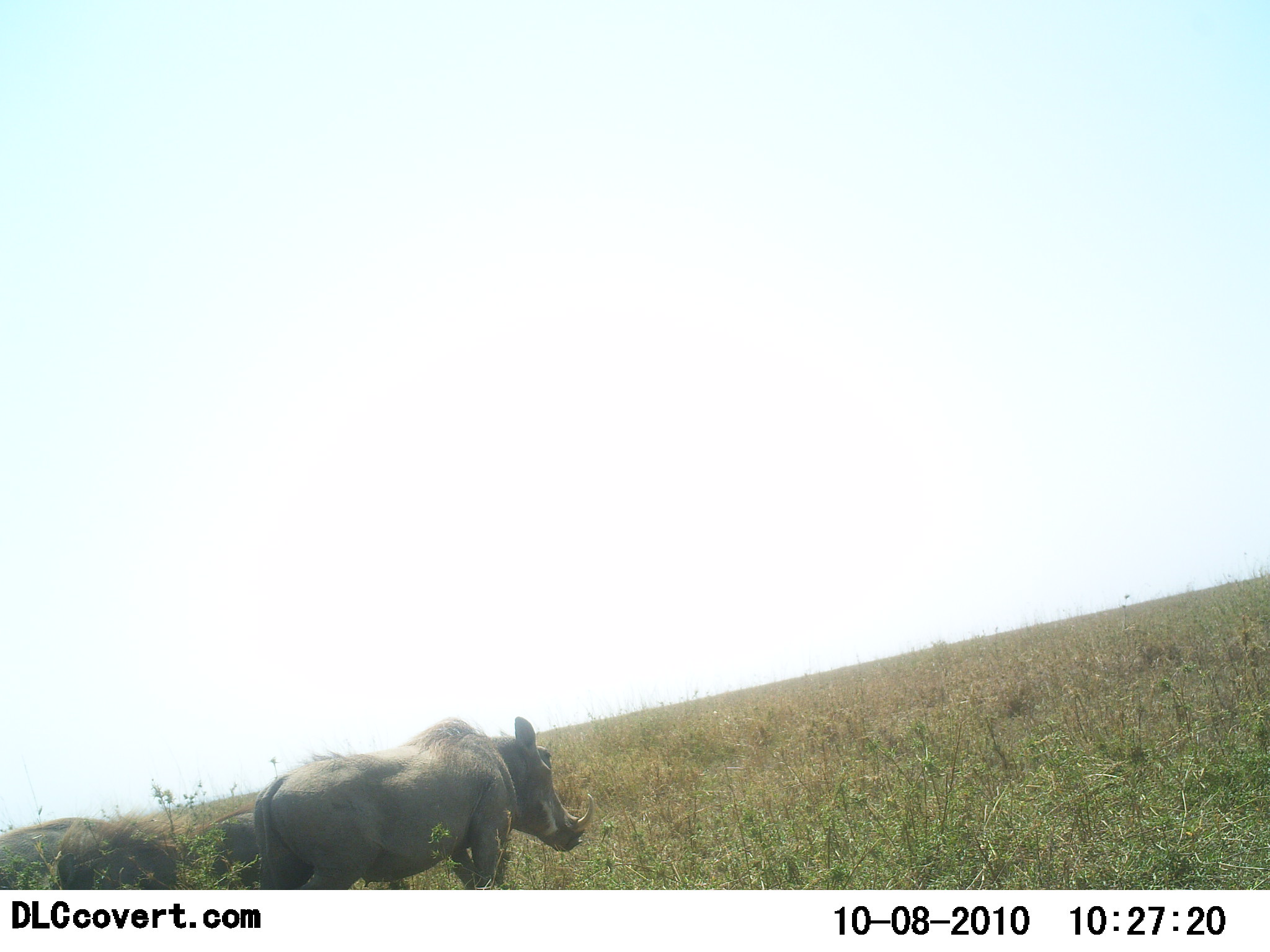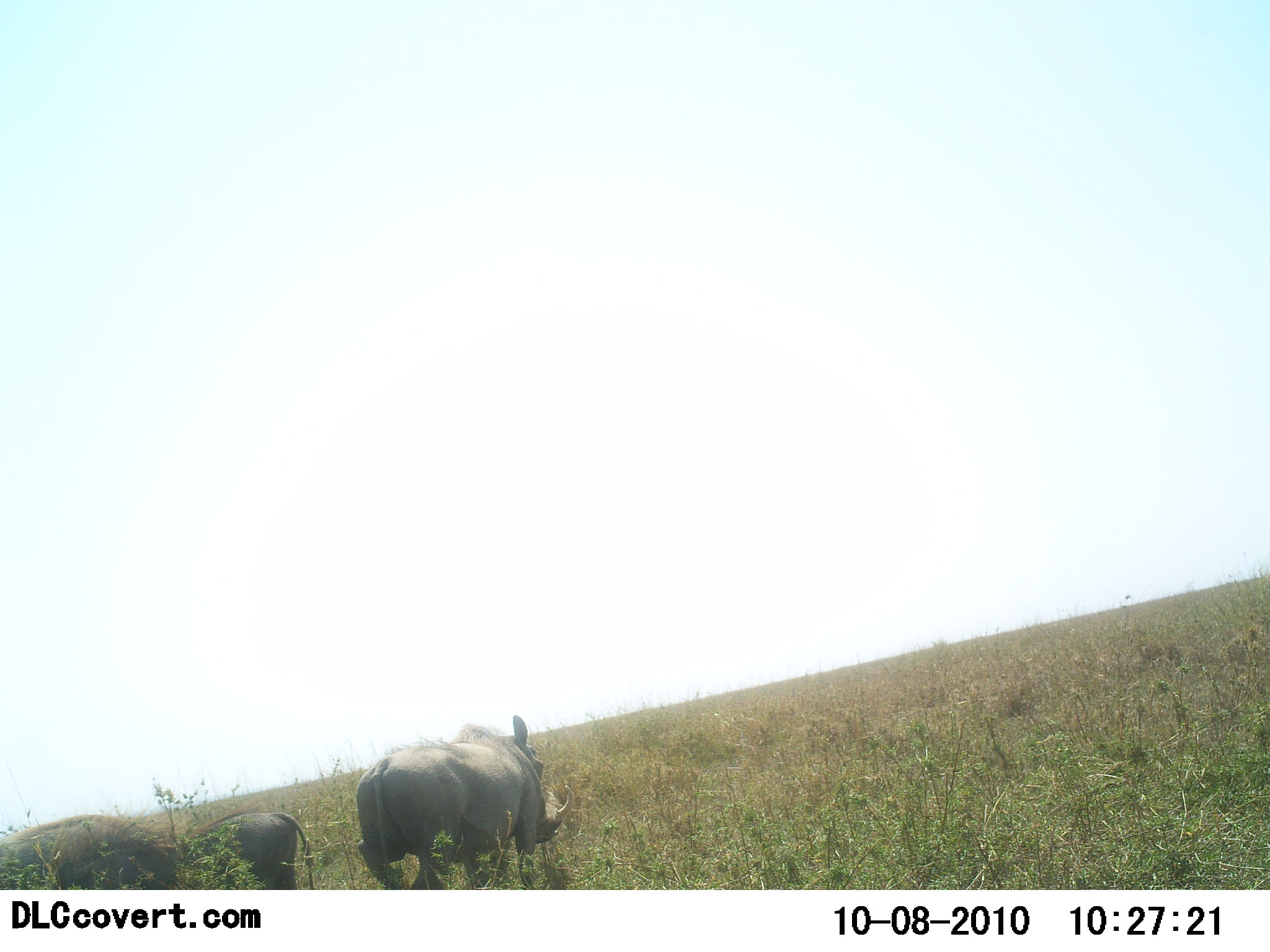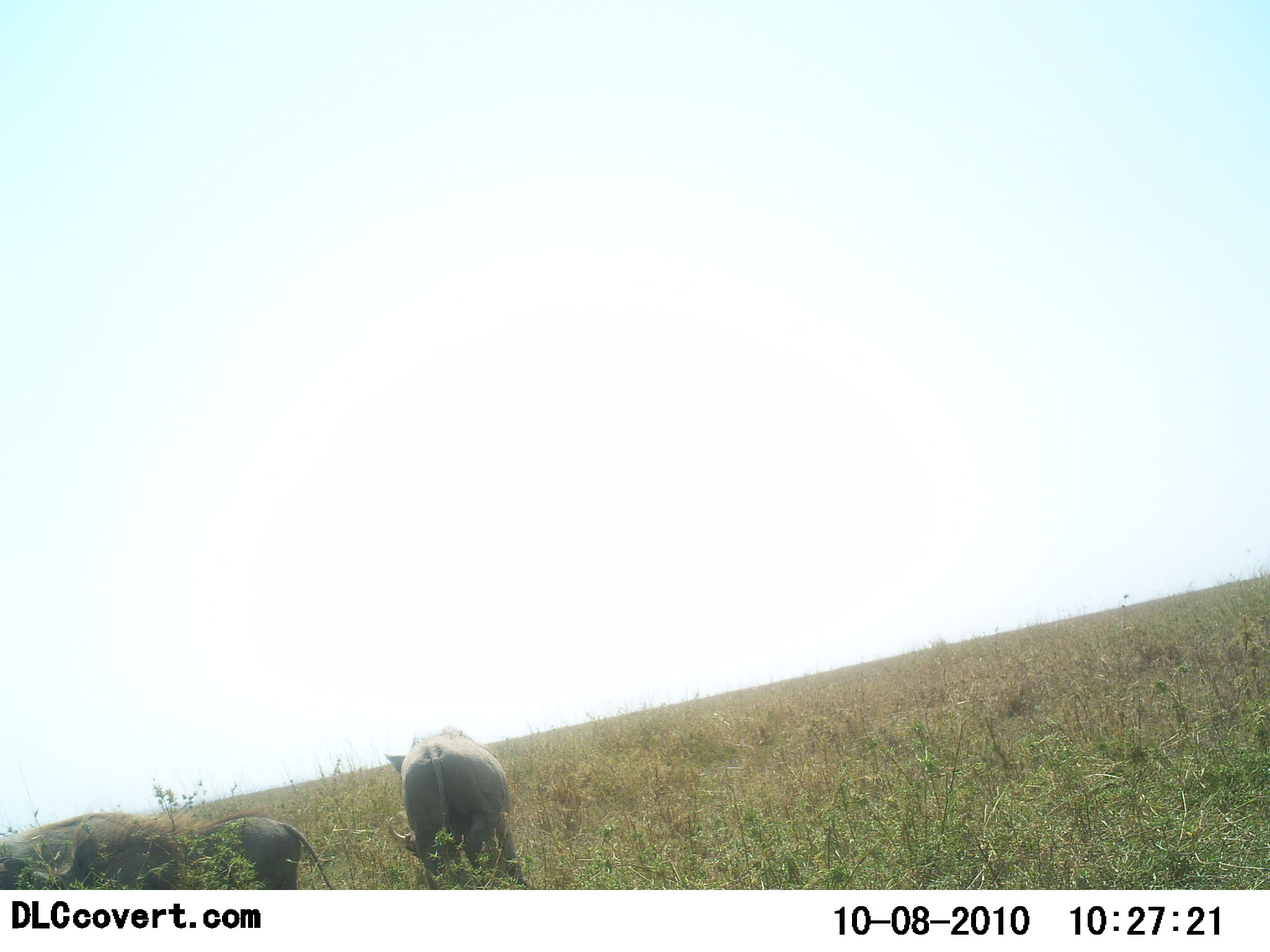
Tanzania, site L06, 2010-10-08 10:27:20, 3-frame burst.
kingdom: Animalia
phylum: Chordata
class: Mammalia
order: Artiodactyla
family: Suidae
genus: Phacochoerus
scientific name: Phacochoerus africanus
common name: warthog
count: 3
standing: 60%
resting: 0%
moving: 60%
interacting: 0%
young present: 30%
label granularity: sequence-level